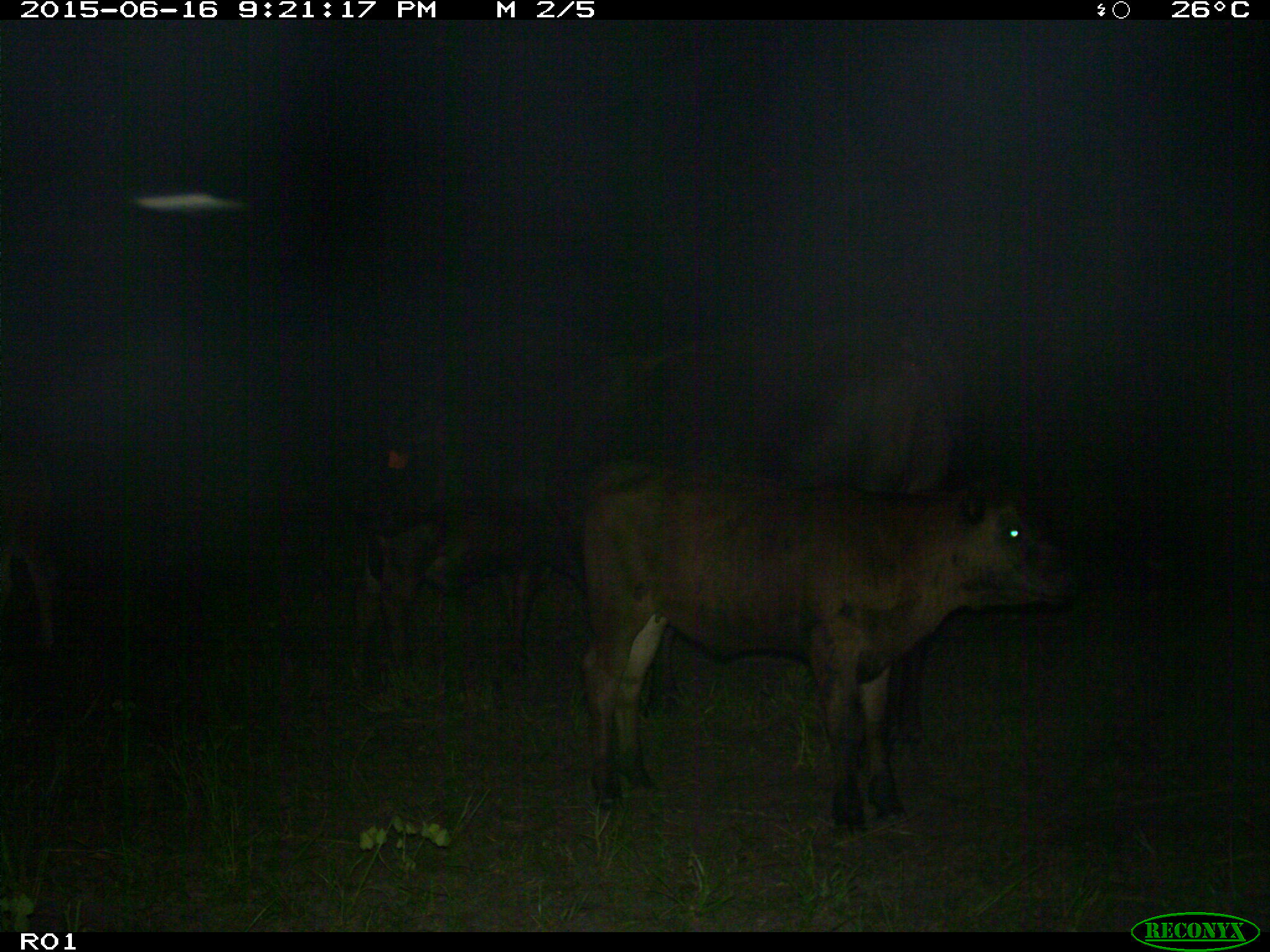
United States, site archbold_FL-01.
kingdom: Animalia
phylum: Chordata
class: Mammalia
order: Artiodactyla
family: Bovidae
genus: Bos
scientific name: Bos taurus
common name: domestic cow